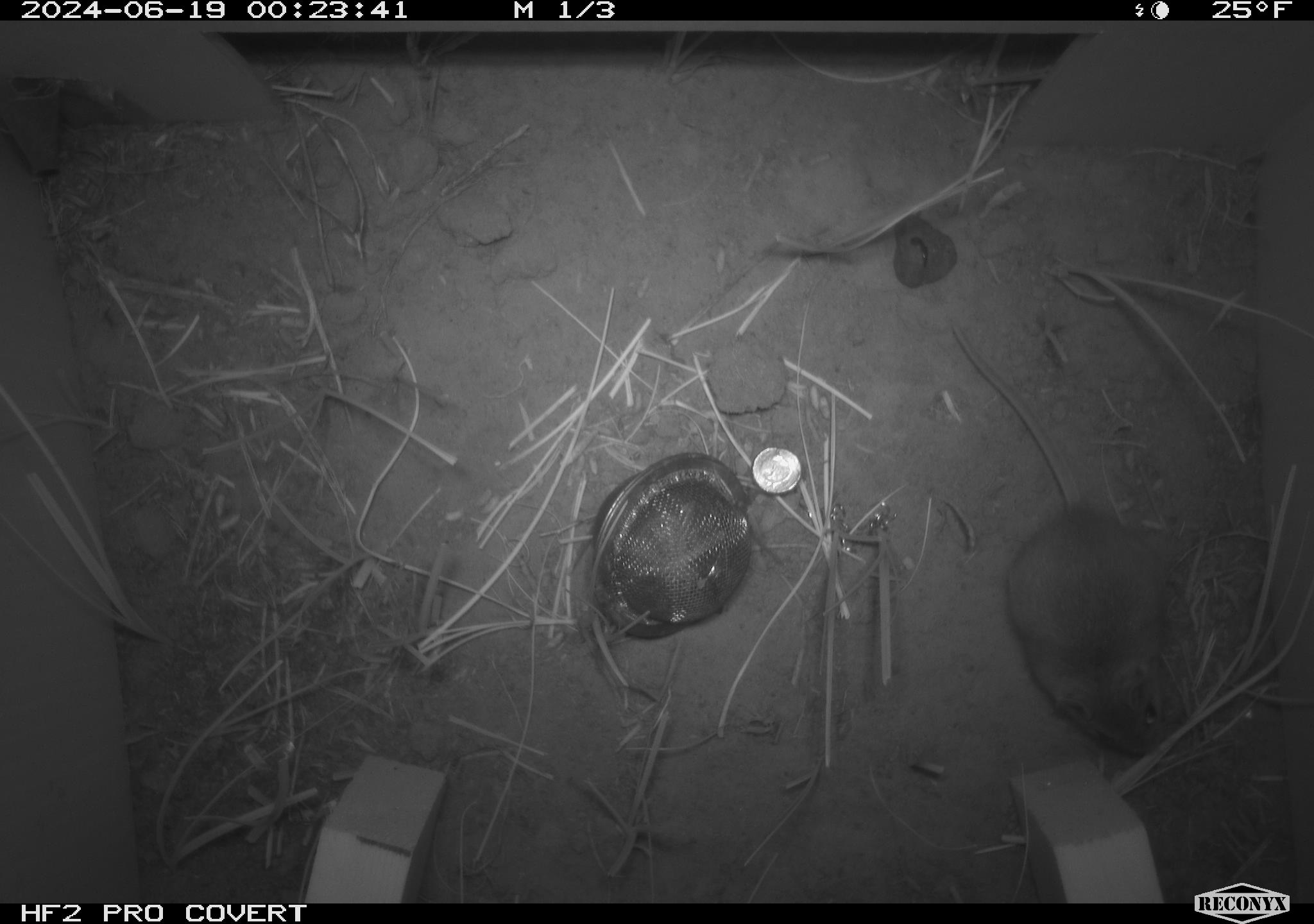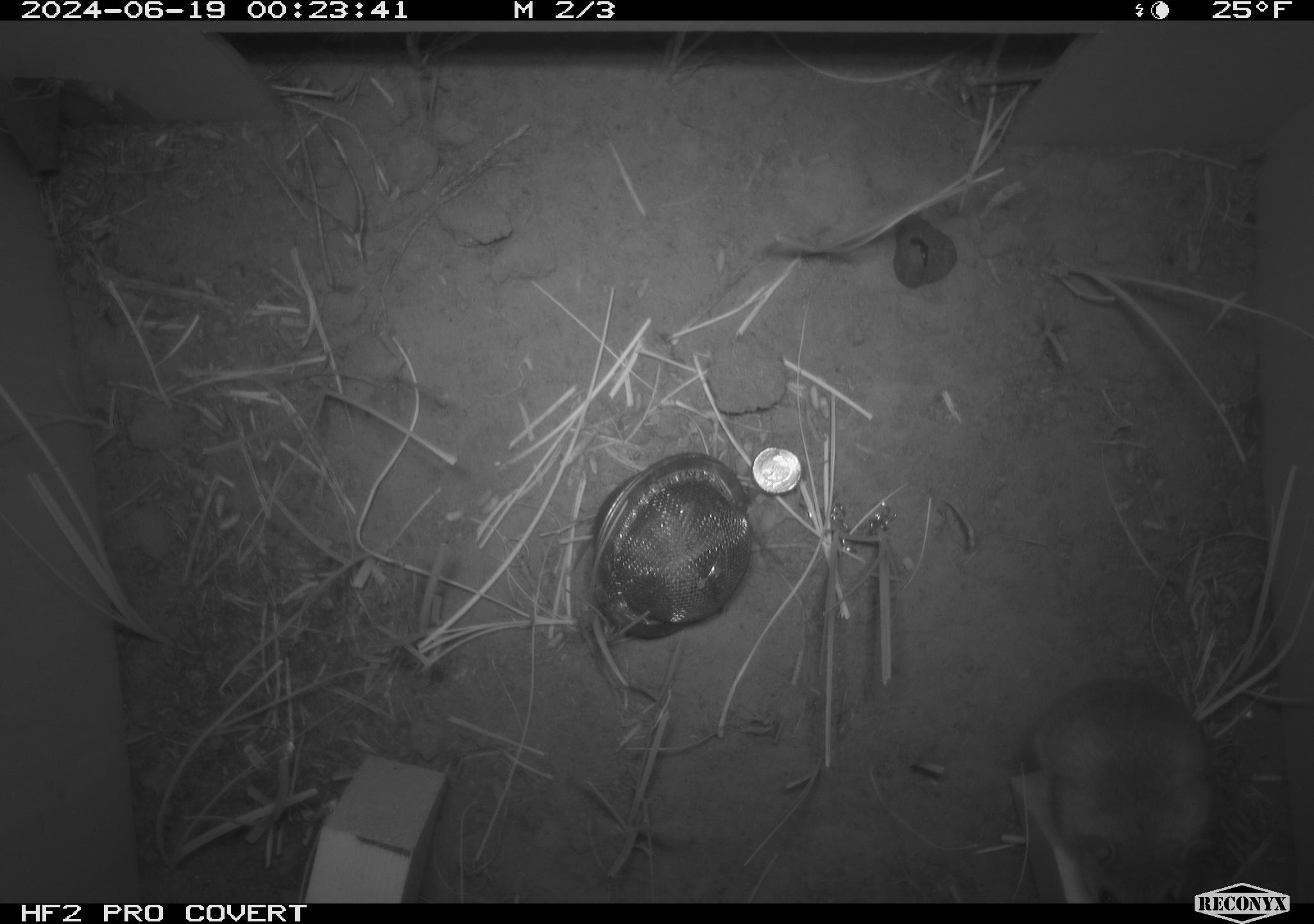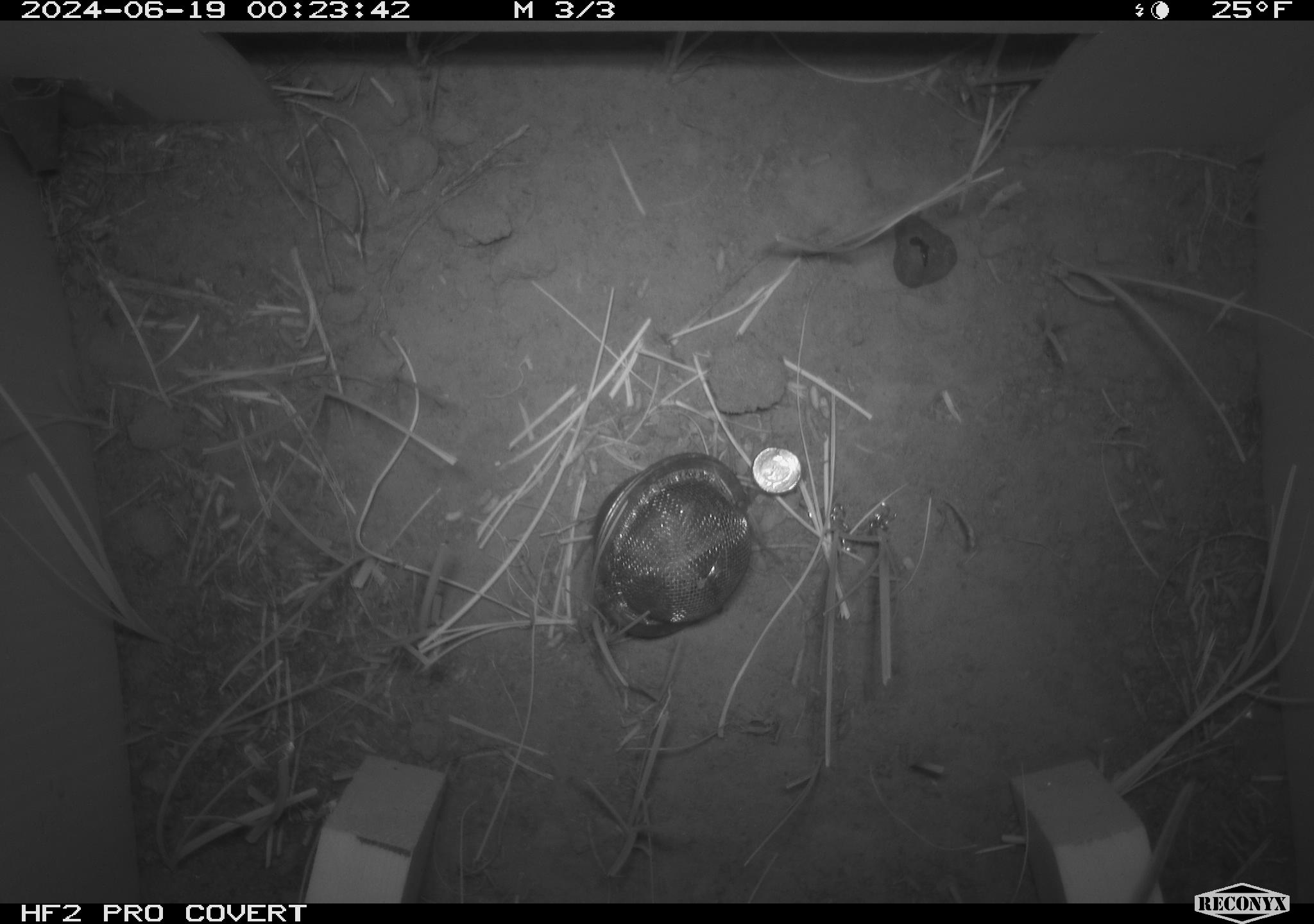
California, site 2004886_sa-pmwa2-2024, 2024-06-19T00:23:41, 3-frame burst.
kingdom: Animalia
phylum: Chordata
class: Mammalia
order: Rodentia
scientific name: Rodentia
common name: mouse species